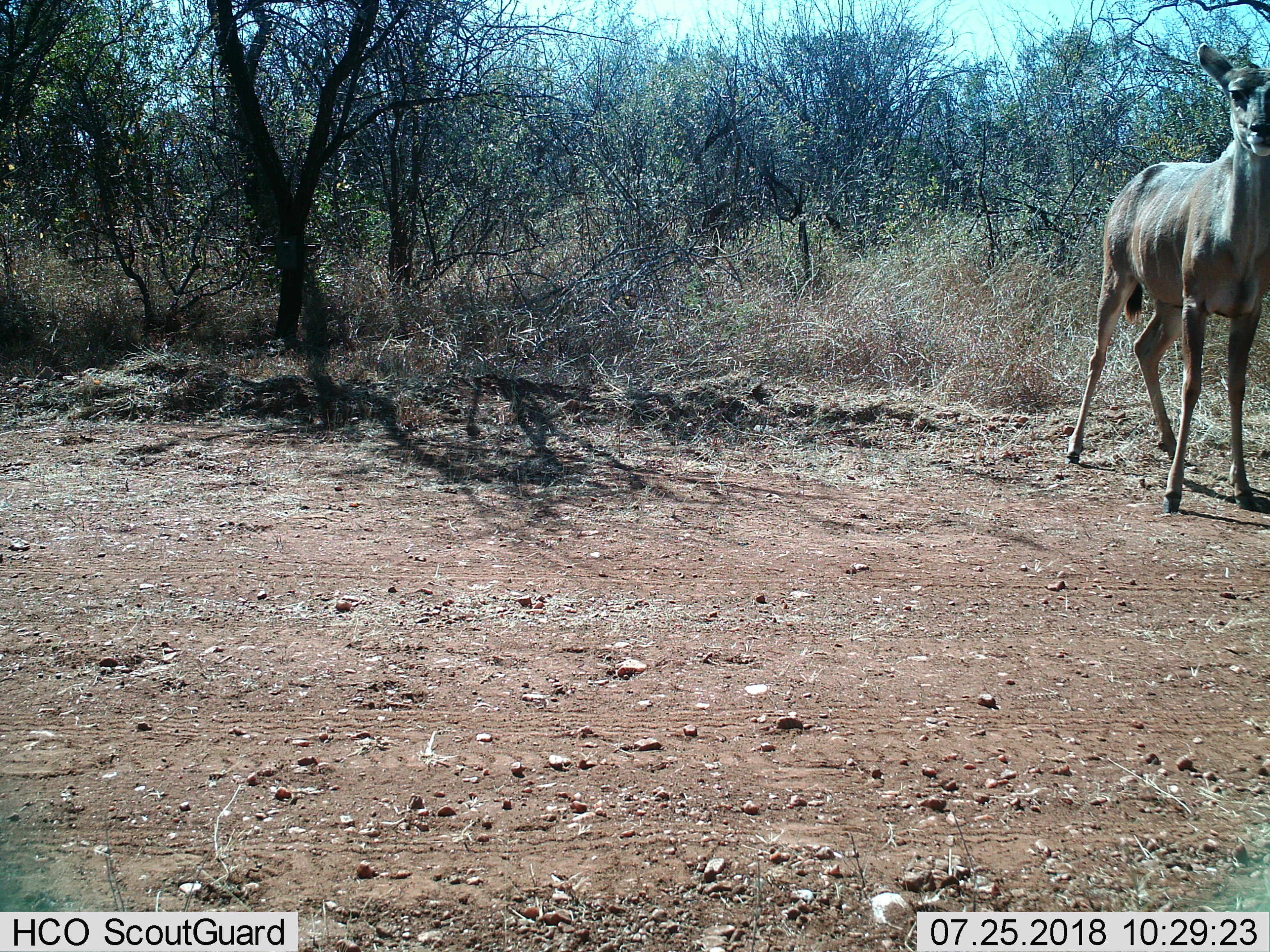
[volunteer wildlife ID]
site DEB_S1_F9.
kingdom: Animalia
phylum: Chordata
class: Mammalia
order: Artiodactyla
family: Bovidae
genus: Tragelaphus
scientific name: Tragelaphus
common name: kudu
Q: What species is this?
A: Kudu (Tragelaphus).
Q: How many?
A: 1.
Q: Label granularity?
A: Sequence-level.